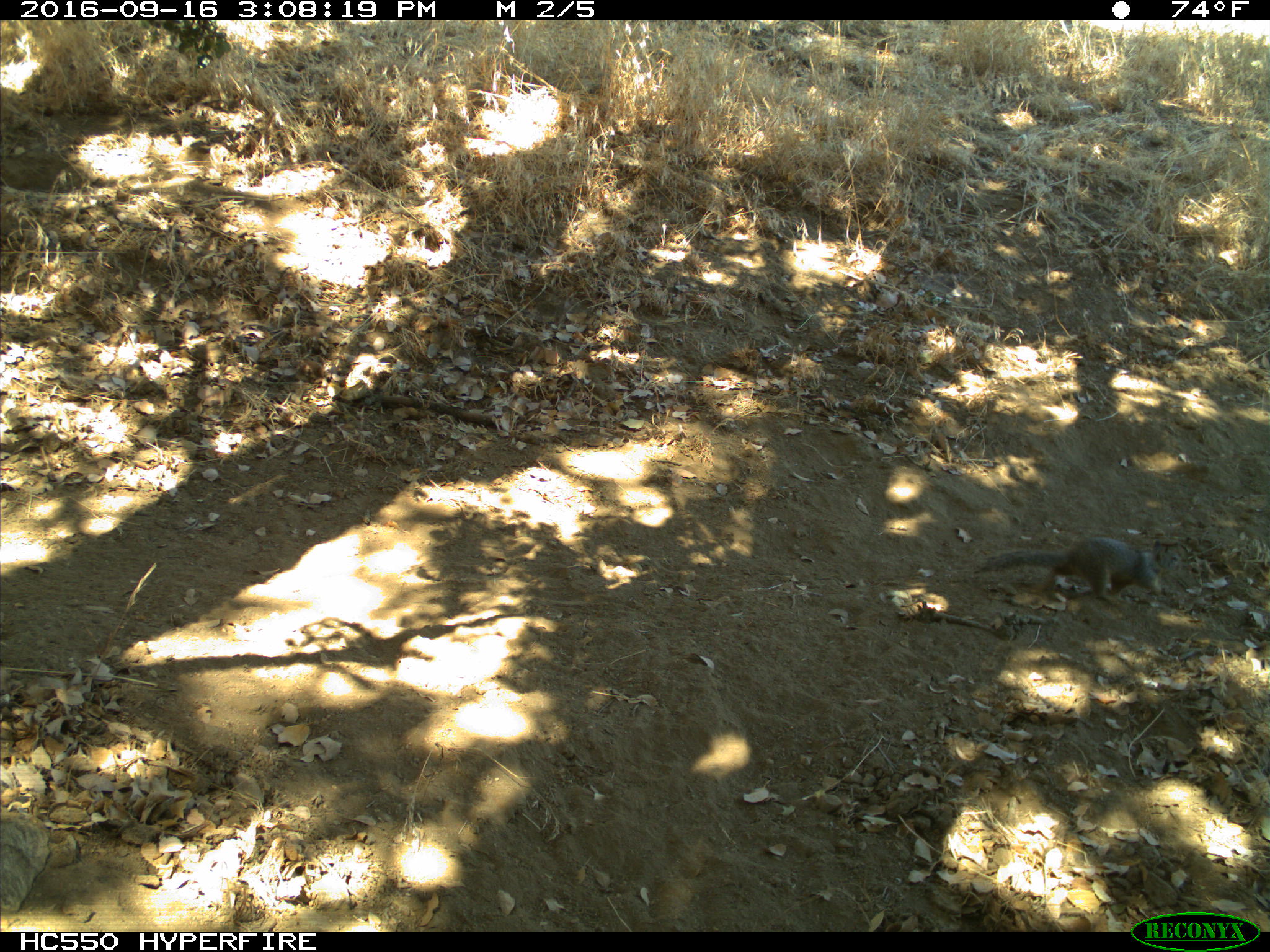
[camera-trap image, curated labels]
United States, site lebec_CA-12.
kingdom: Animalia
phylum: Chordata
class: Mammalia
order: Rodentia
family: Sciuridae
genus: Otospermophilus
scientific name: Otospermophilus beecheyi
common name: california ground squirrel